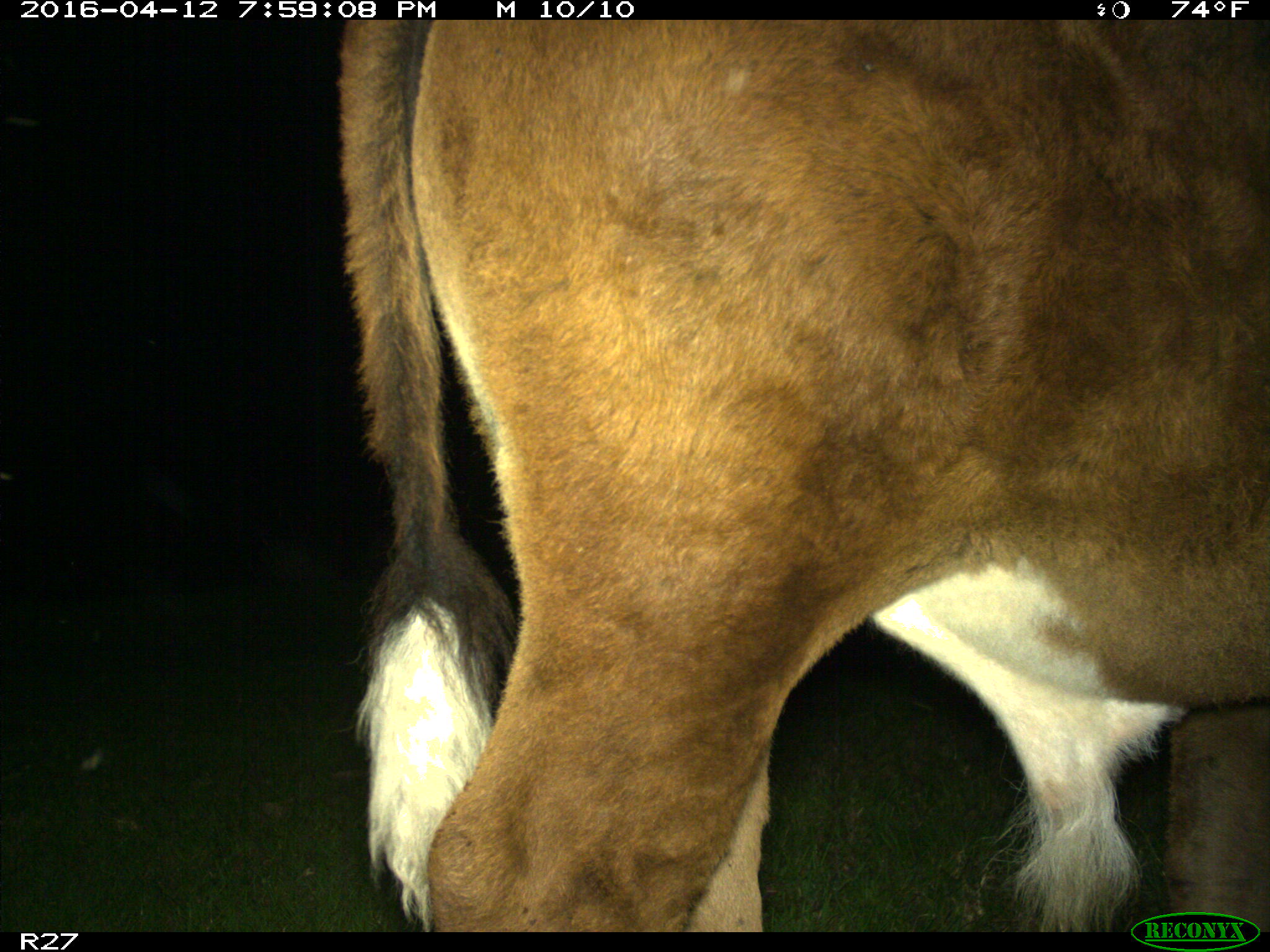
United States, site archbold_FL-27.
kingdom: Animalia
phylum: Chordata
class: Mammalia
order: Artiodactyla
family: Bovidae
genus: Bos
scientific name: Bos taurus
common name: domestic cow